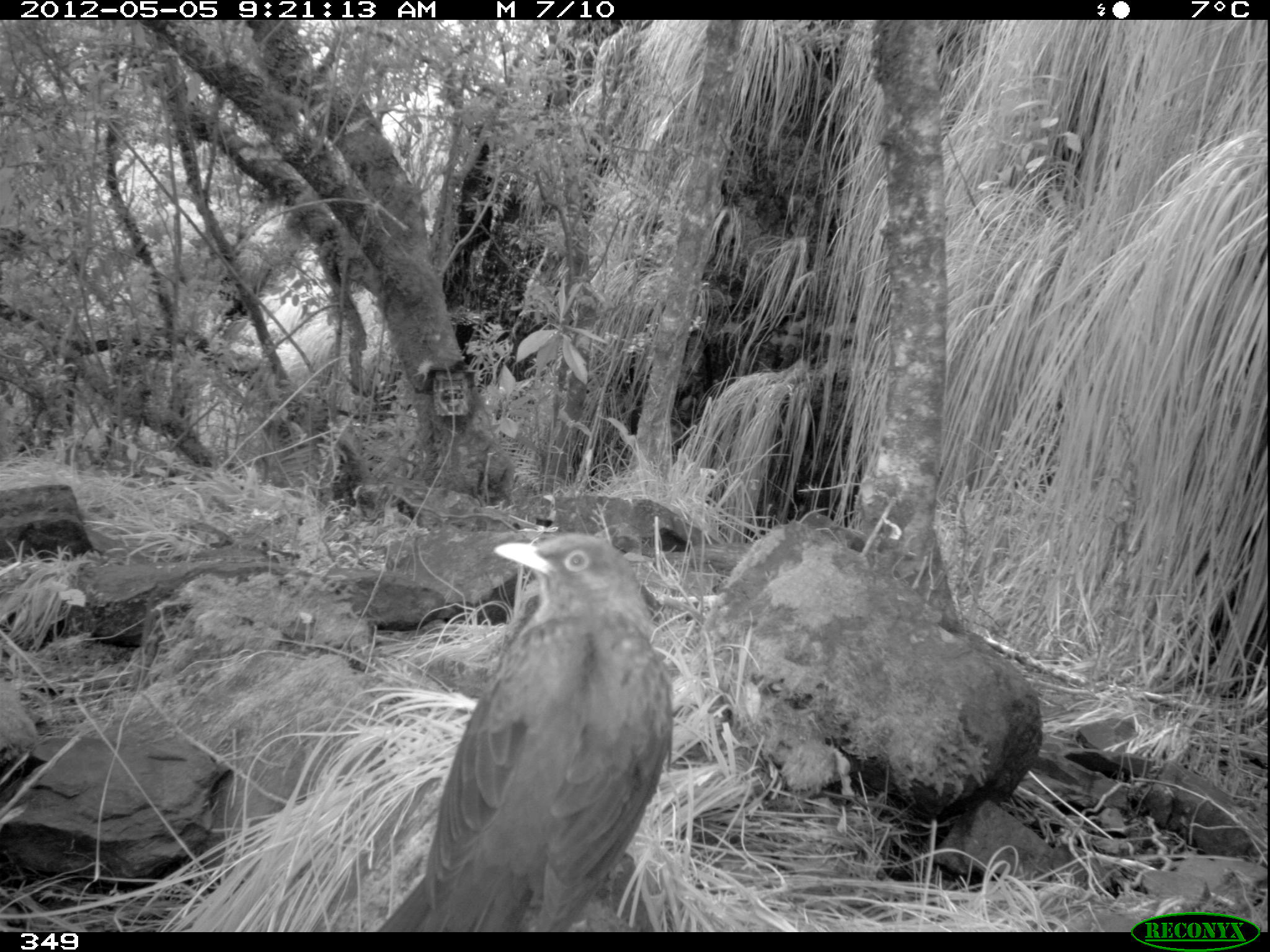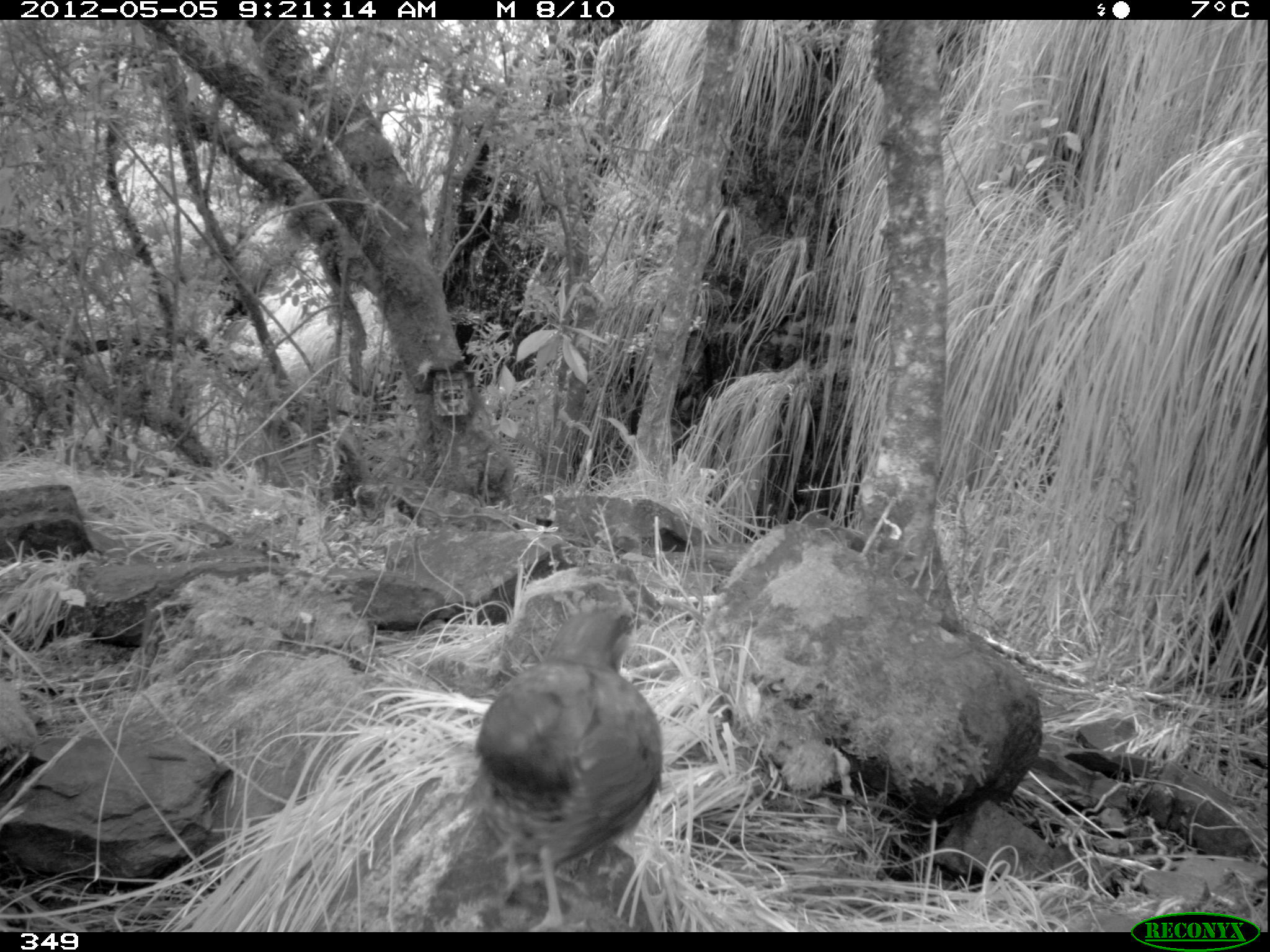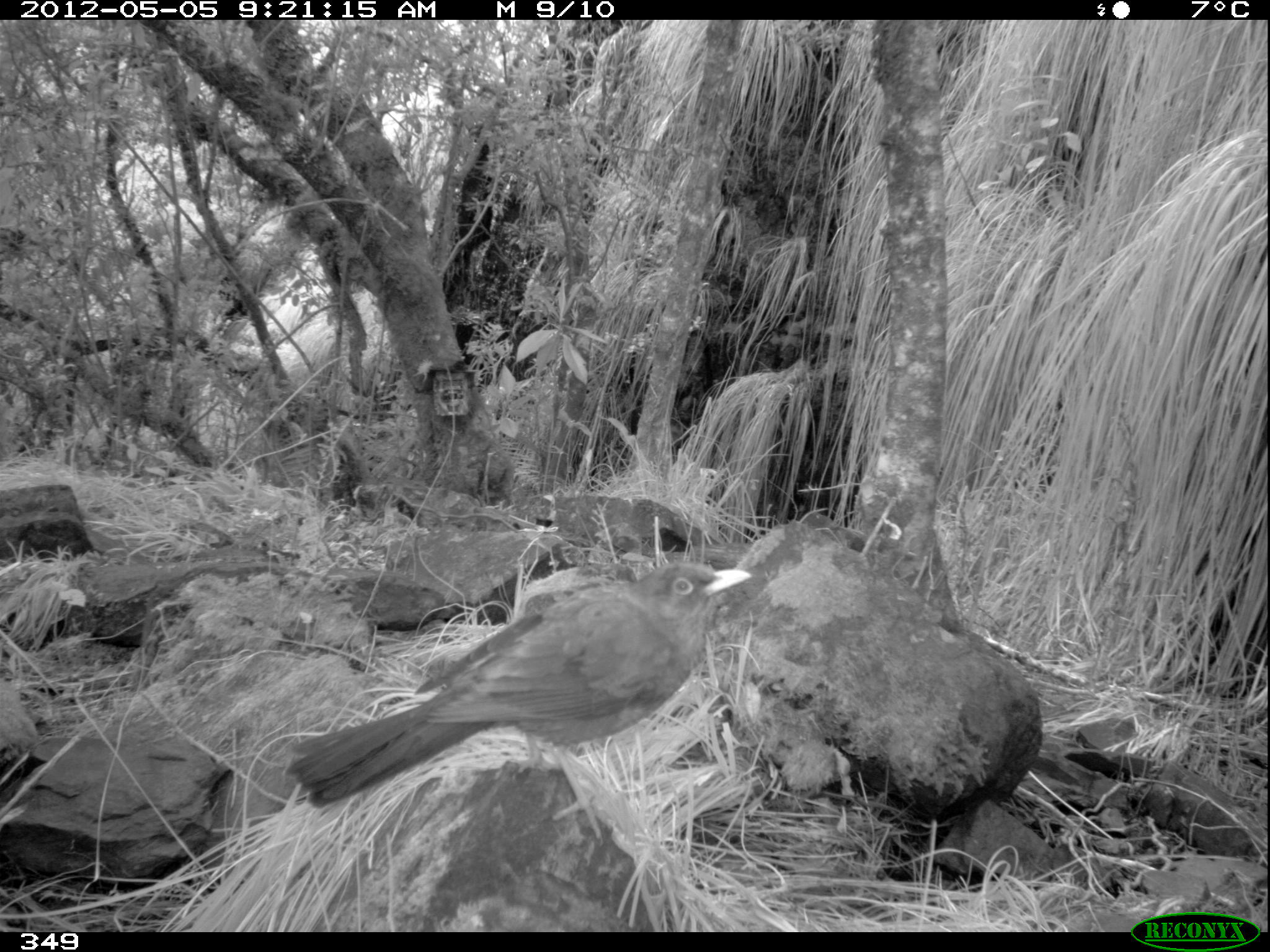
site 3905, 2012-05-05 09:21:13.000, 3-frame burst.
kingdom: Animalia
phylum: Chordata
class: Aves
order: Passeriformes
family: Turdidae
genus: Turdus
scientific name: Turdus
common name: true thrushes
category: turdus sp